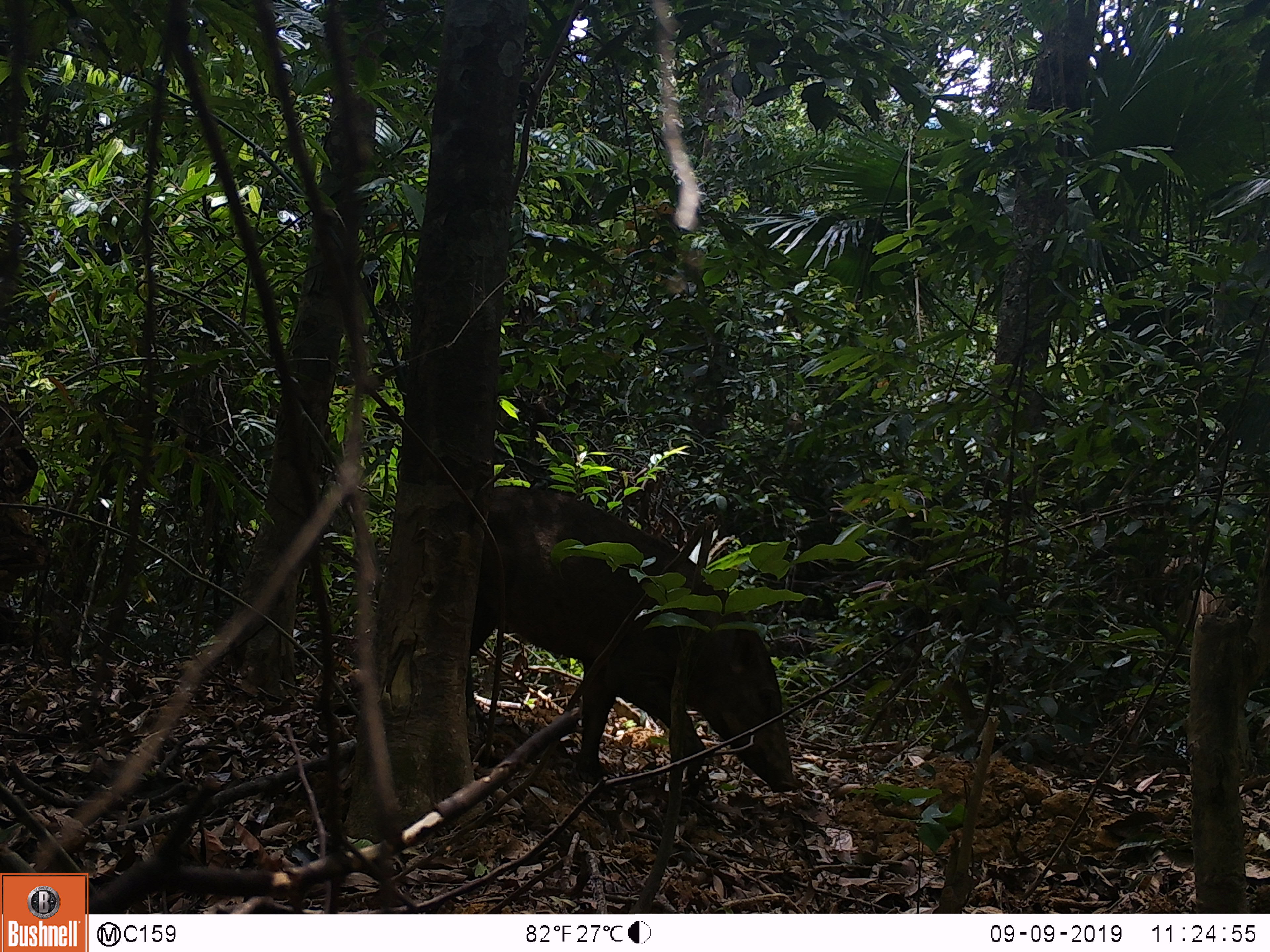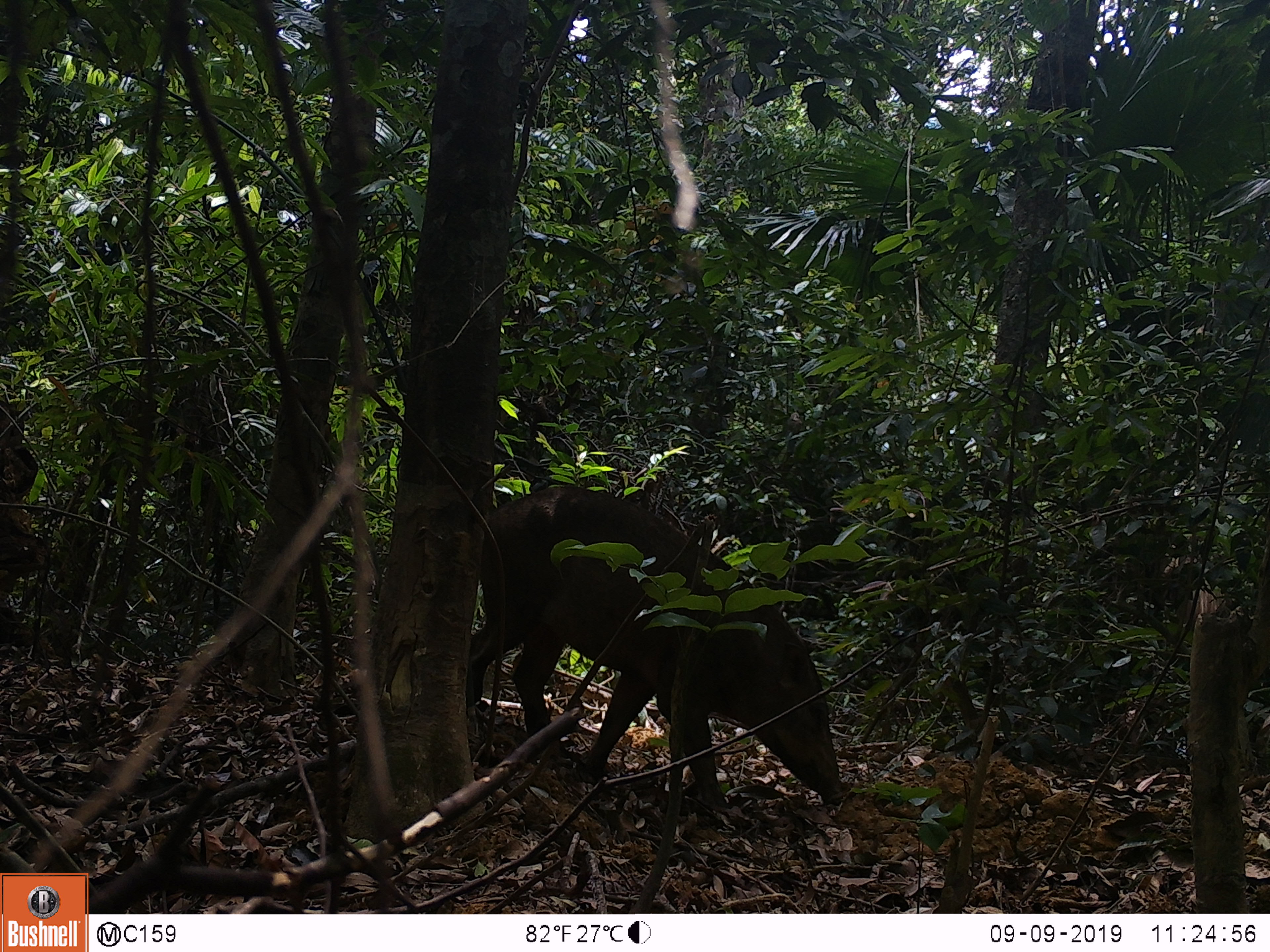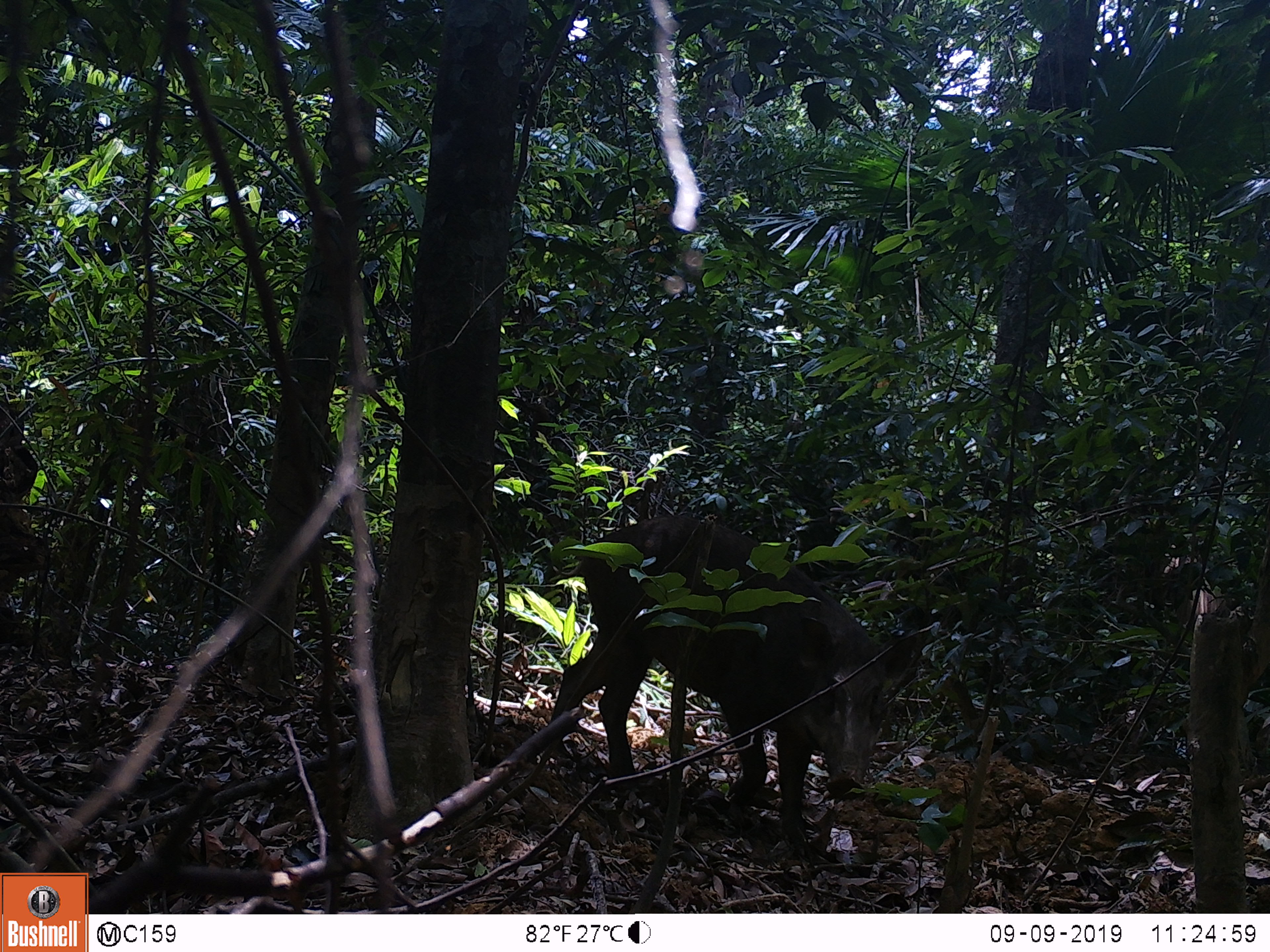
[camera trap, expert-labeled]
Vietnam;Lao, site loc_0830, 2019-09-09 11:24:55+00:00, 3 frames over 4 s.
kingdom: Animalia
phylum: Chordata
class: Mammalia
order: Artiodactyla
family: Suidae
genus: Sus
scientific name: Sus scrofa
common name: eurasian wild pig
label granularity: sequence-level